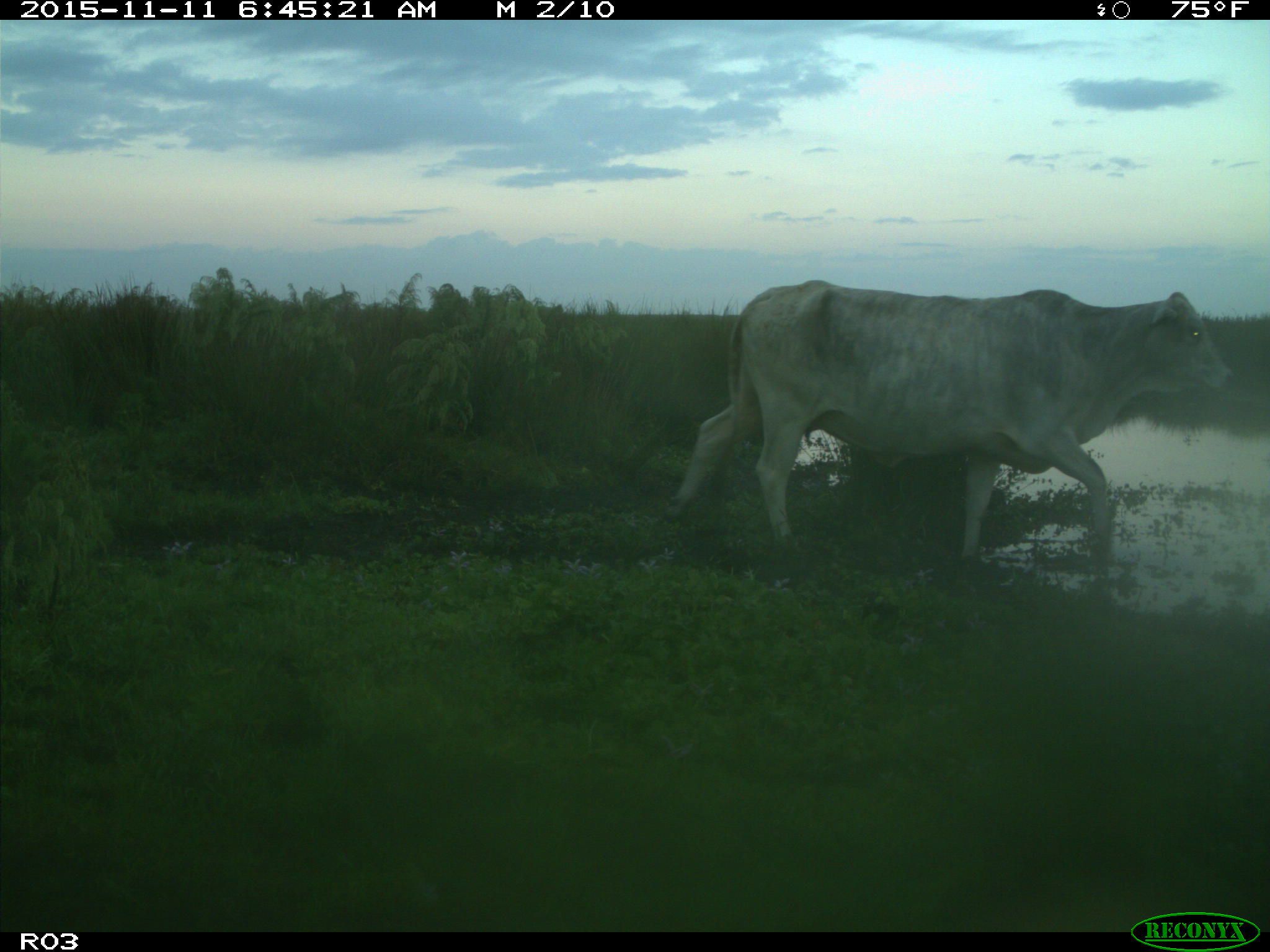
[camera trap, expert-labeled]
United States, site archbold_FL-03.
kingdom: Animalia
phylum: Chordata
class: Mammalia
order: Artiodactyla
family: Bovidae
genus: Bos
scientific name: Bos taurus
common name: domestic cow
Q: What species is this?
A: Bos taurus (domestic cow).